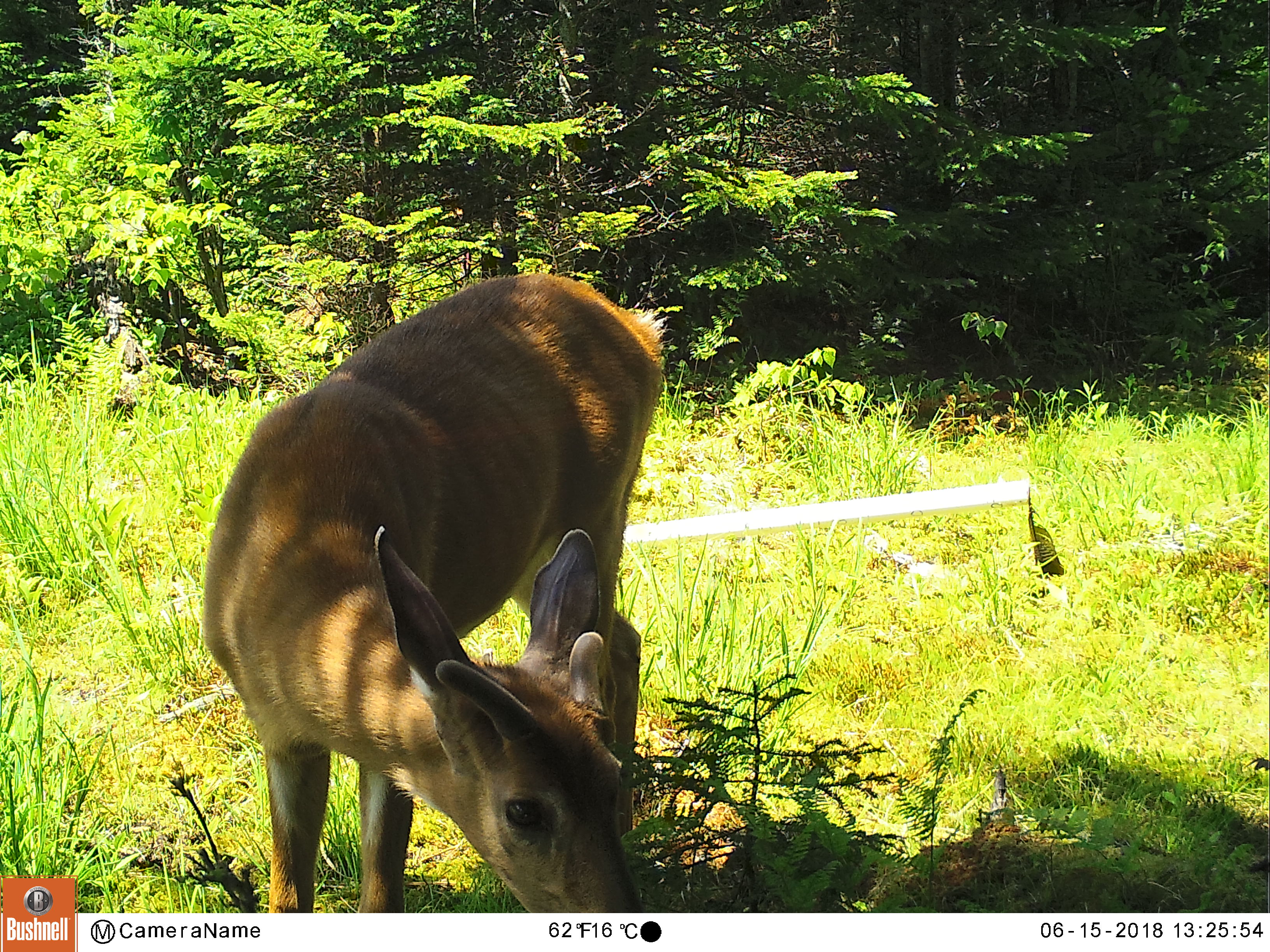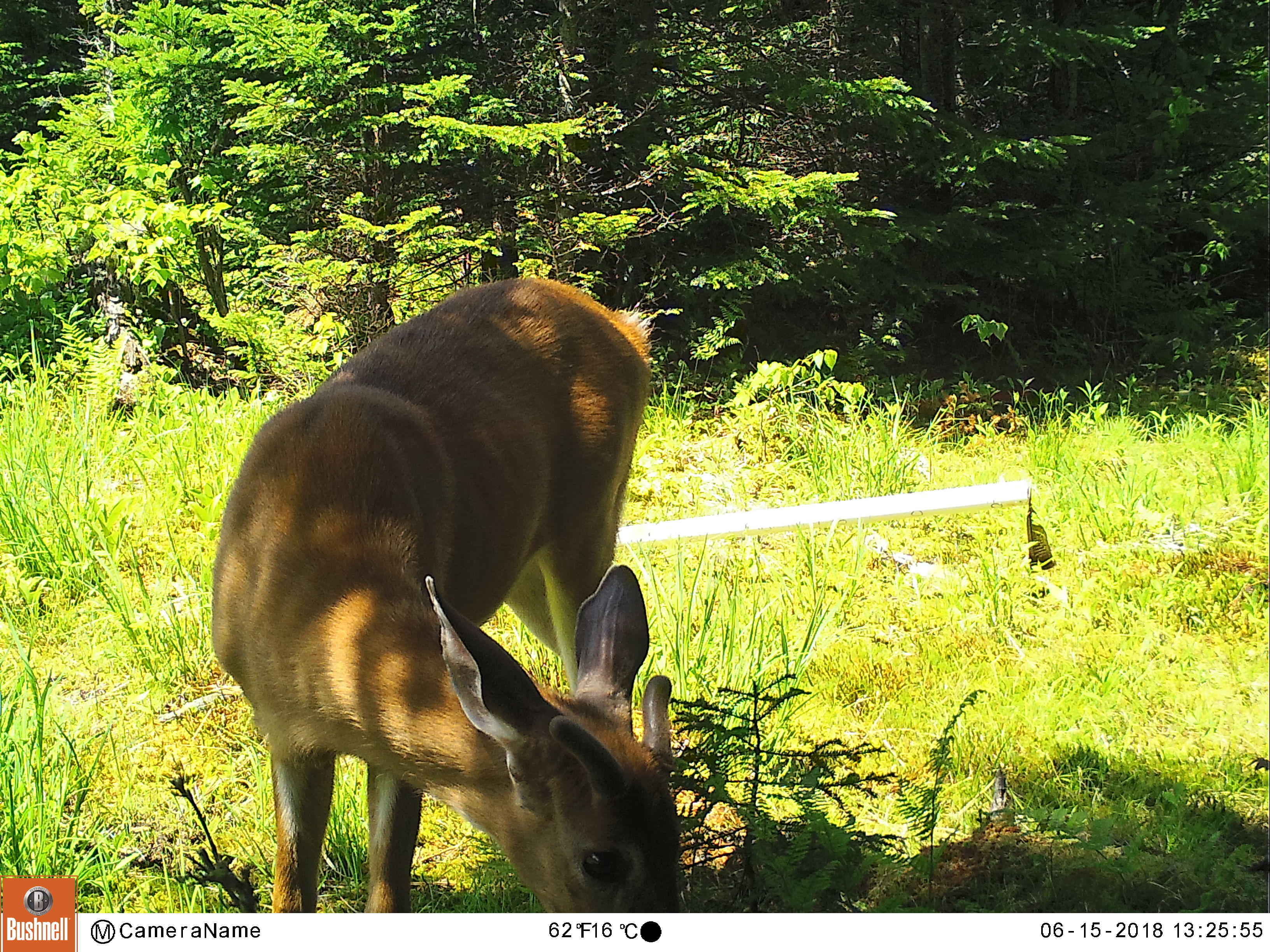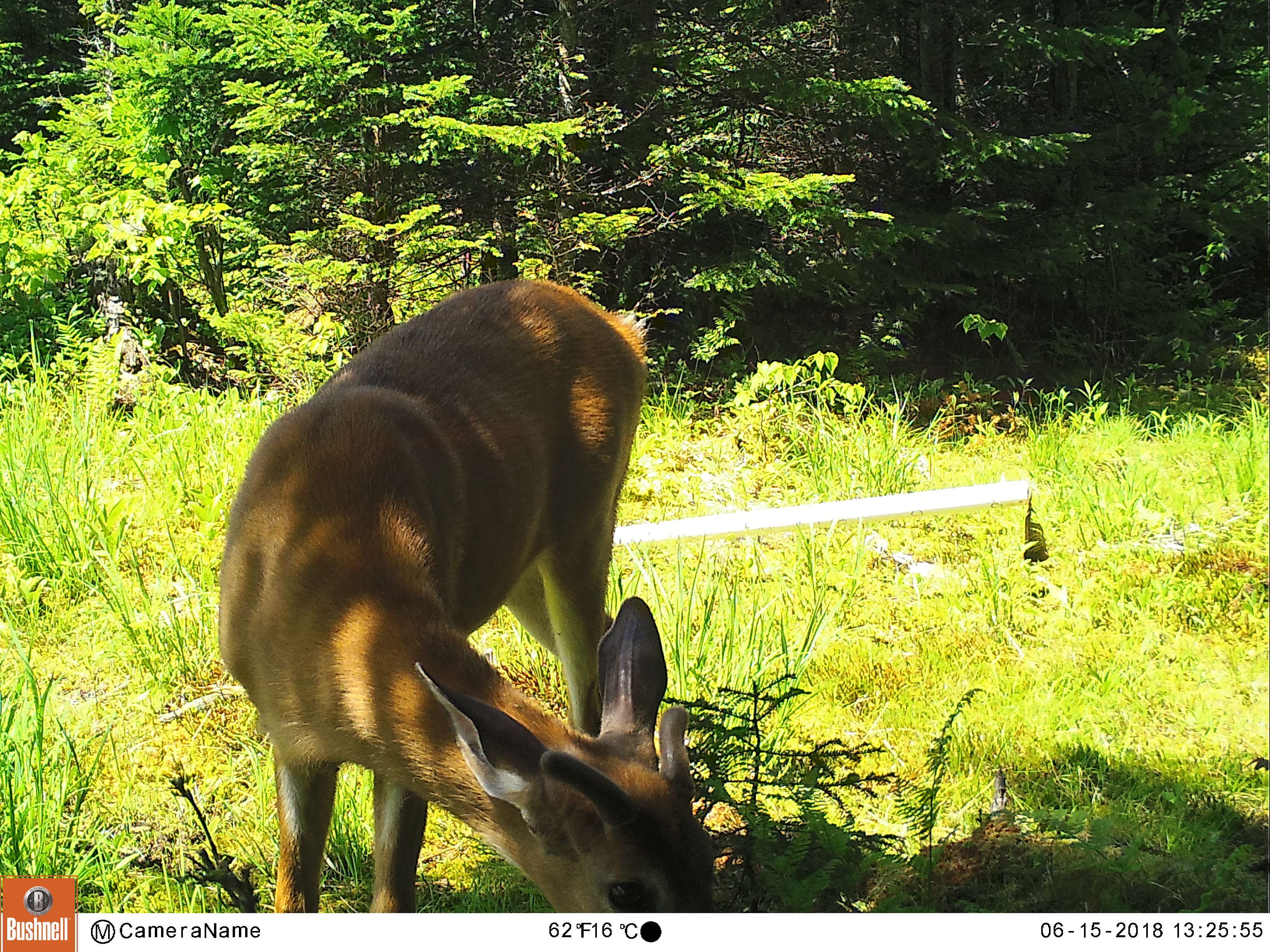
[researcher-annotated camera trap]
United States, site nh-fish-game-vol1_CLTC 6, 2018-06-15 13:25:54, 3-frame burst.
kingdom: Animalia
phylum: Chordata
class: Mammalia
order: Artiodactyla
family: Cervidae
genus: Odocoileus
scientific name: Odocoileus virginianus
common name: white-tailed deer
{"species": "white-tailed deer (Odocoileus virginianus)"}